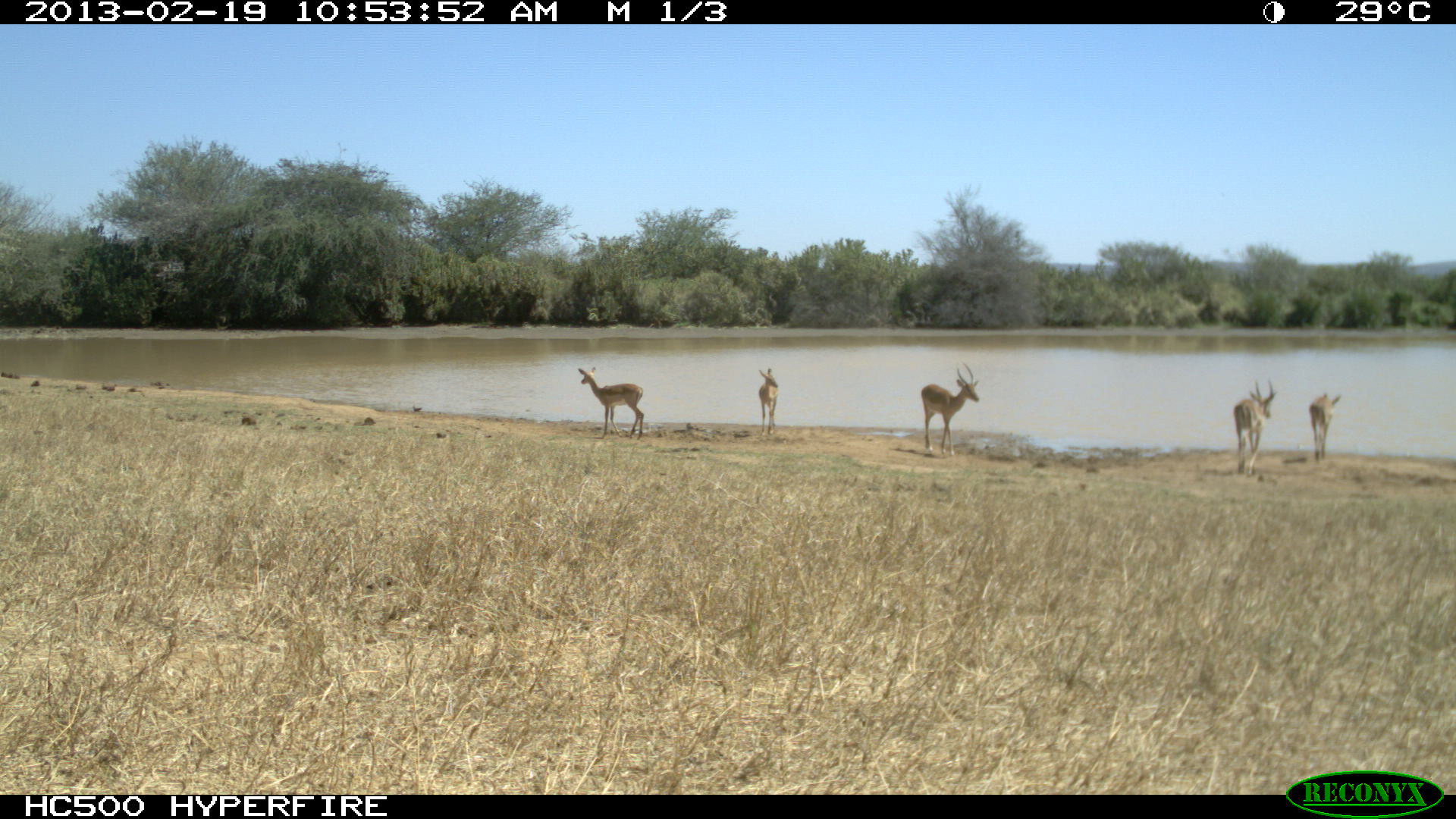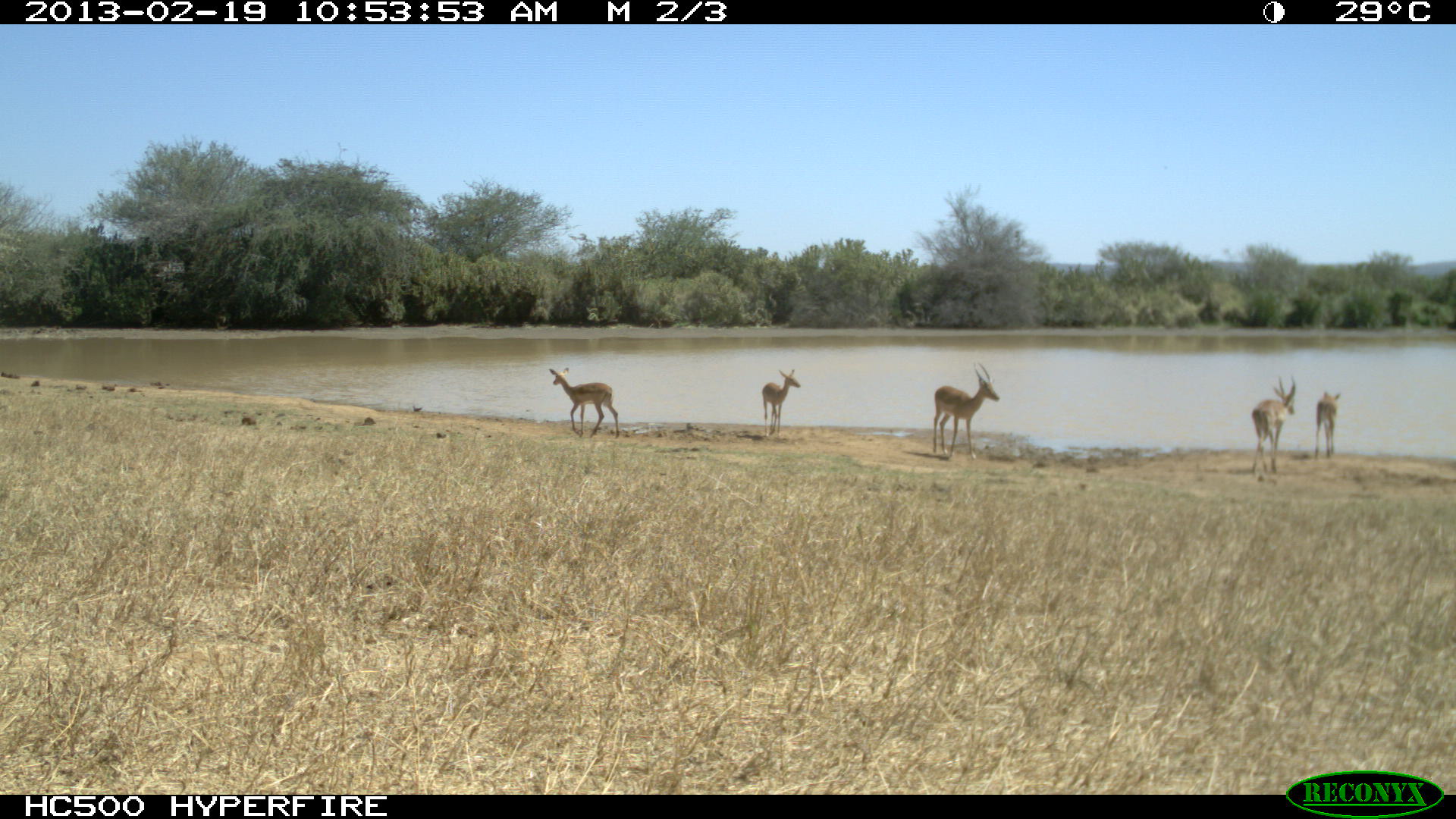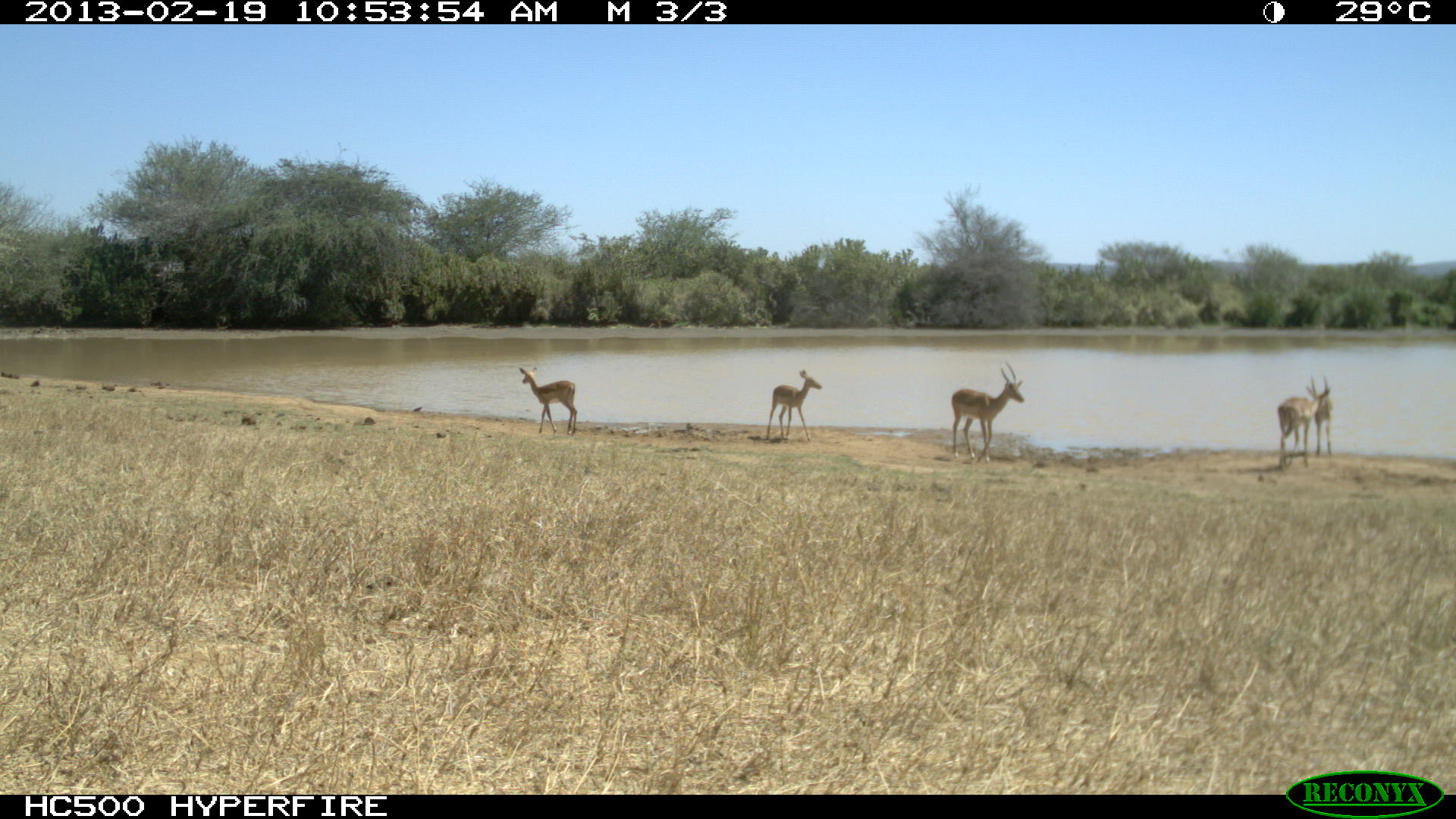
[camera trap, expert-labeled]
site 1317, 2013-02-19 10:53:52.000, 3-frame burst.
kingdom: Animalia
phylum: Chordata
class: Mammalia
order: Artiodactyla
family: Bovidae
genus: Aepyceros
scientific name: Aepyceros melampus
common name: impala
Aepyceros melampus (impala), count 5.